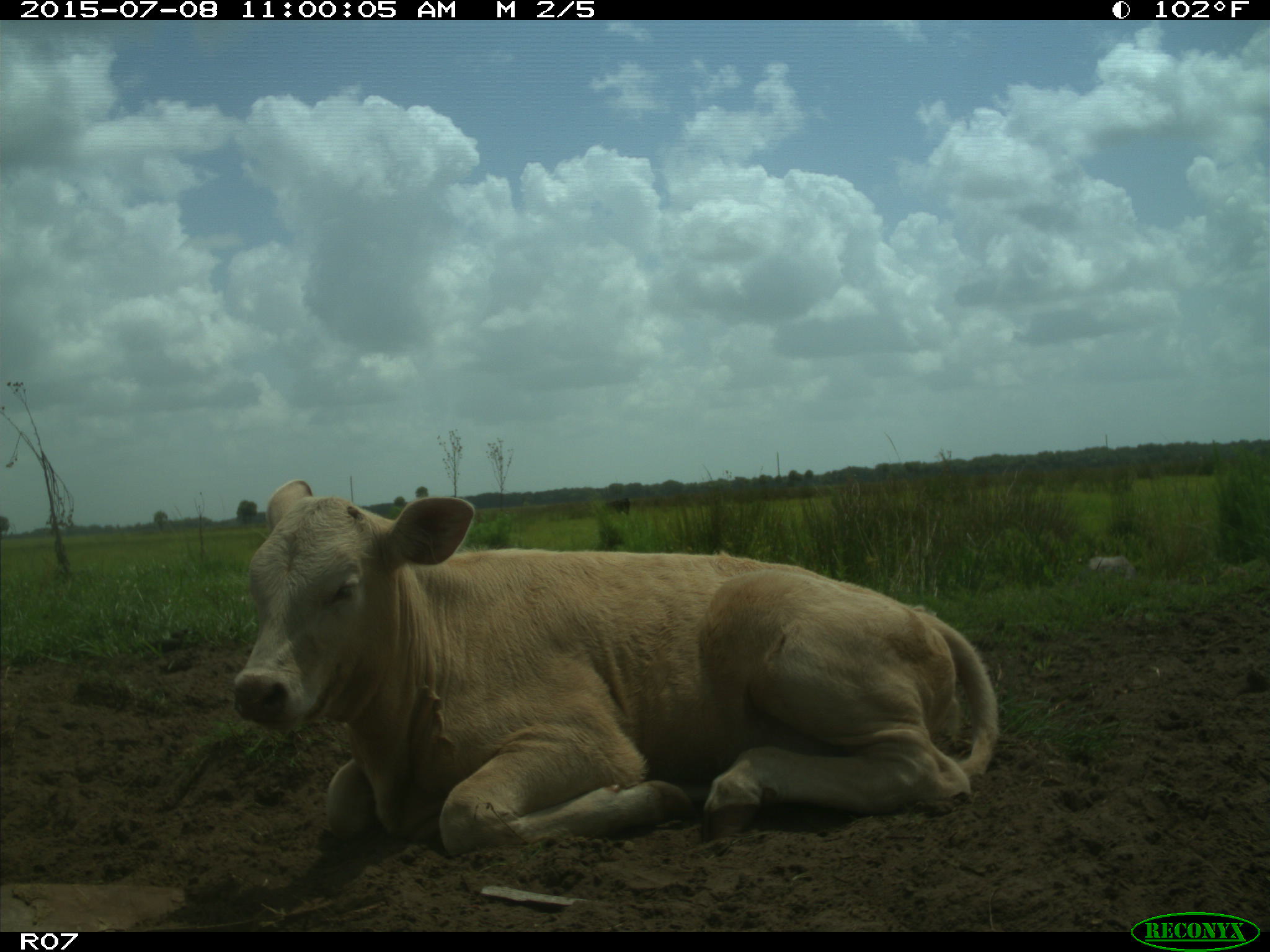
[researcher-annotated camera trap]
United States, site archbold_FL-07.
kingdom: Animalia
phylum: Chordata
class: Mammalia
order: Artiodactyla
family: Bovidae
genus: Bos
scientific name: Bos taurus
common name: domestic cow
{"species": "Bos taurus (domestic cow)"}